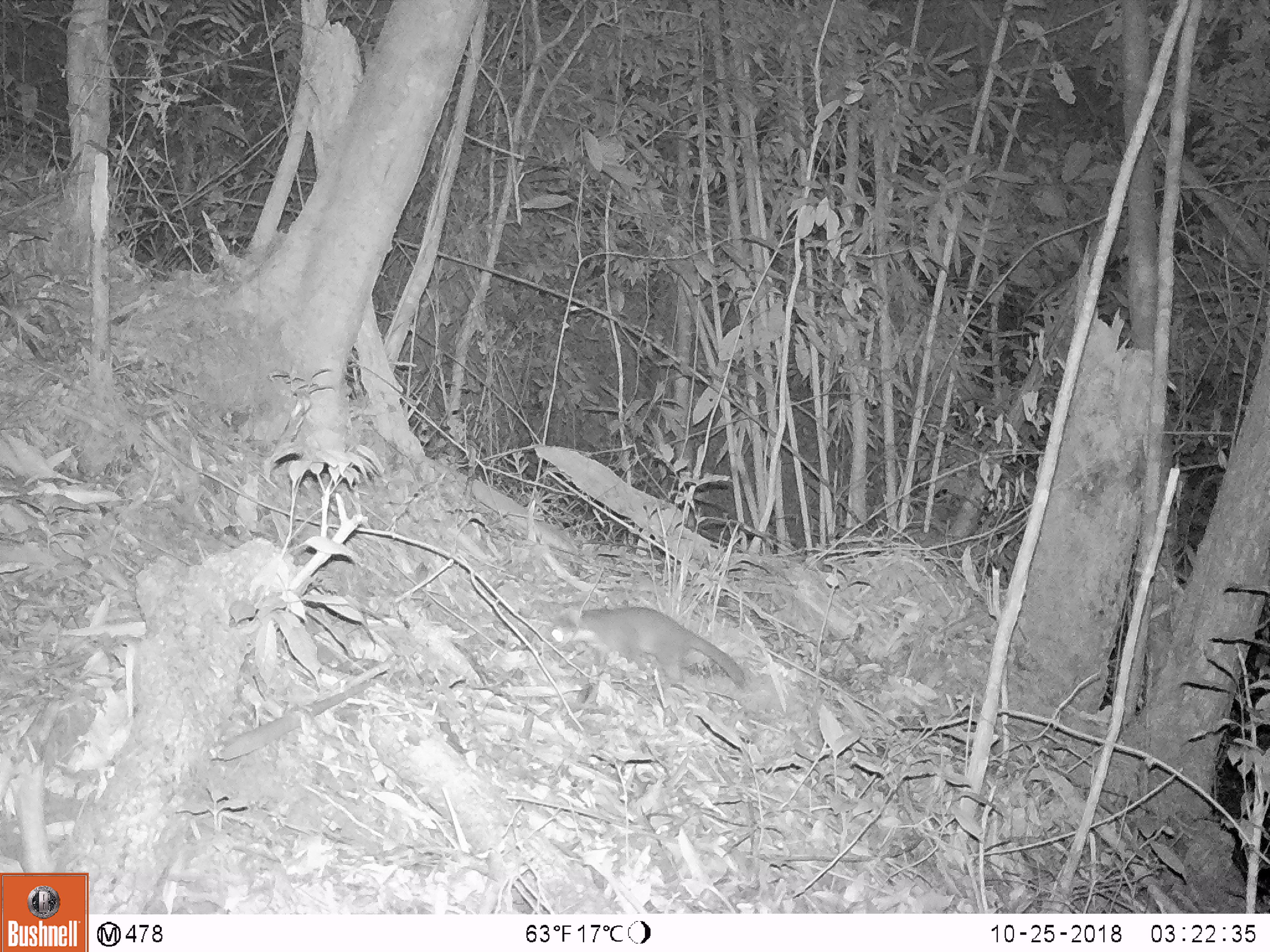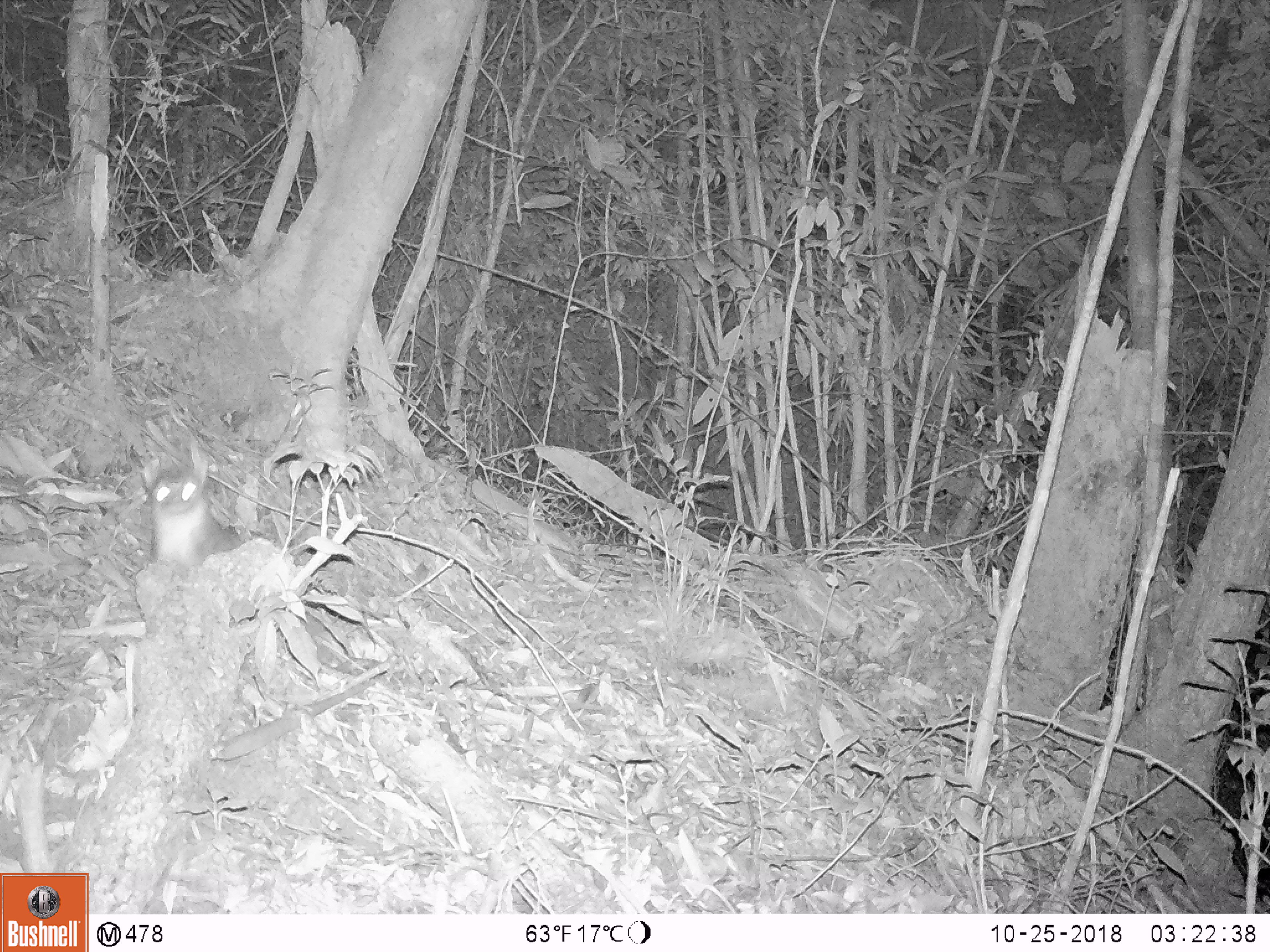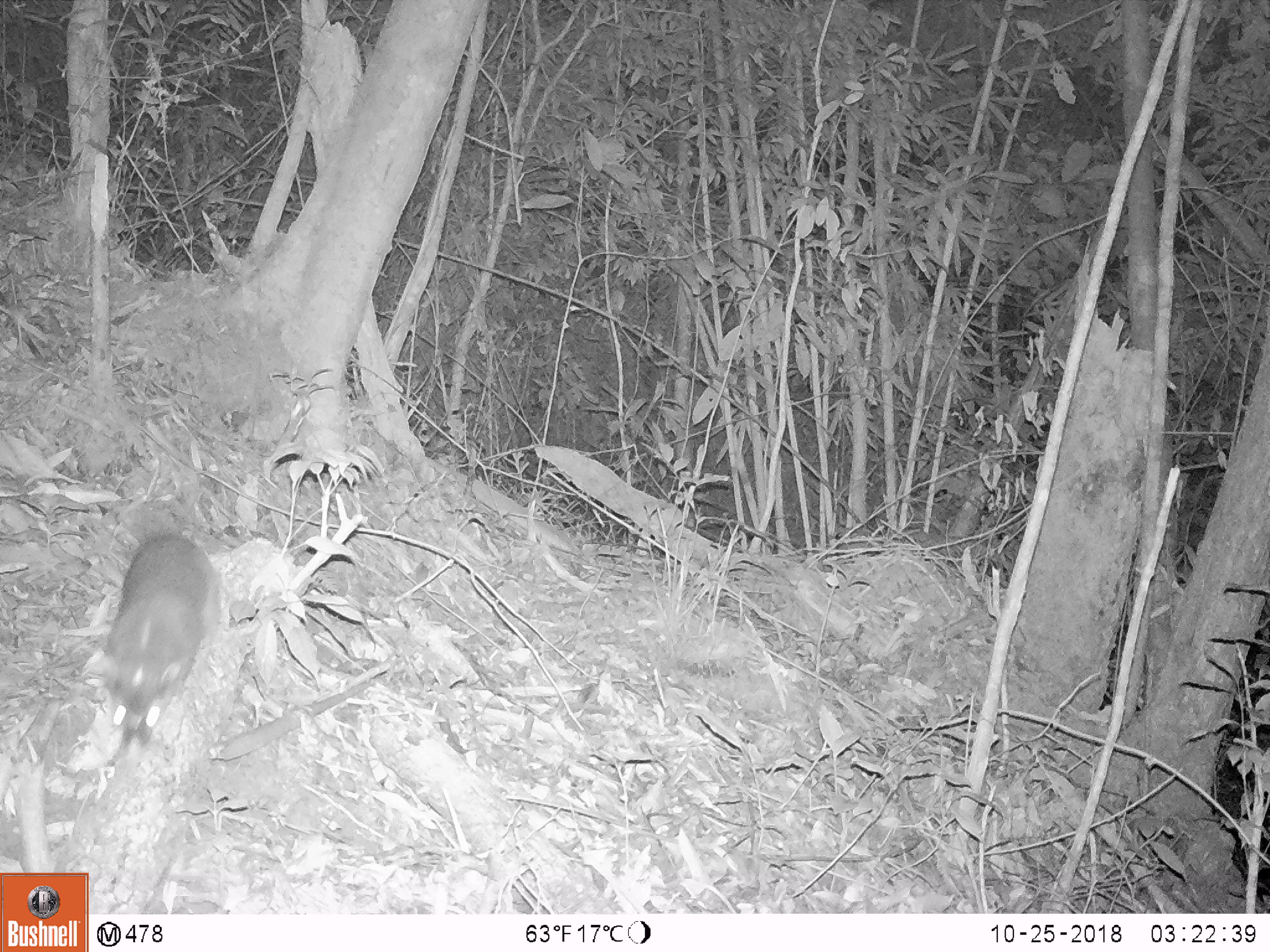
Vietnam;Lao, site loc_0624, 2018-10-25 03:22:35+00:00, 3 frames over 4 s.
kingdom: Animalia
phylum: Chordata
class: Mammalia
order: Carnivora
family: Mustelidae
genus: Melogale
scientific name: Melogale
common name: ferret badger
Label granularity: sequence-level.